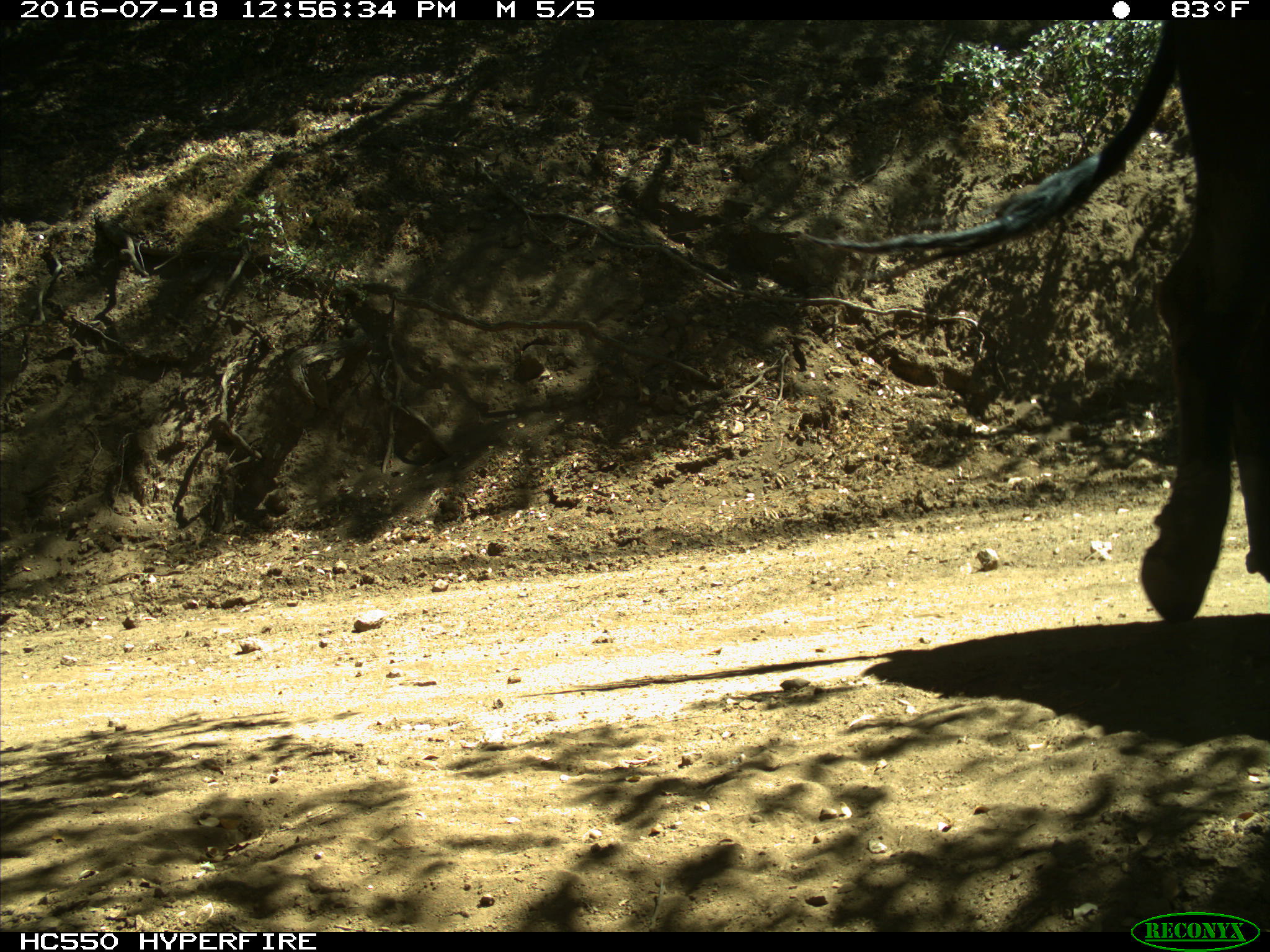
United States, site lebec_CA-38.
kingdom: Animalia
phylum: Chordata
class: Mammalia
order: Artiodactyla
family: Bovidae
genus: Bos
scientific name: Bos taurus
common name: domestic cow